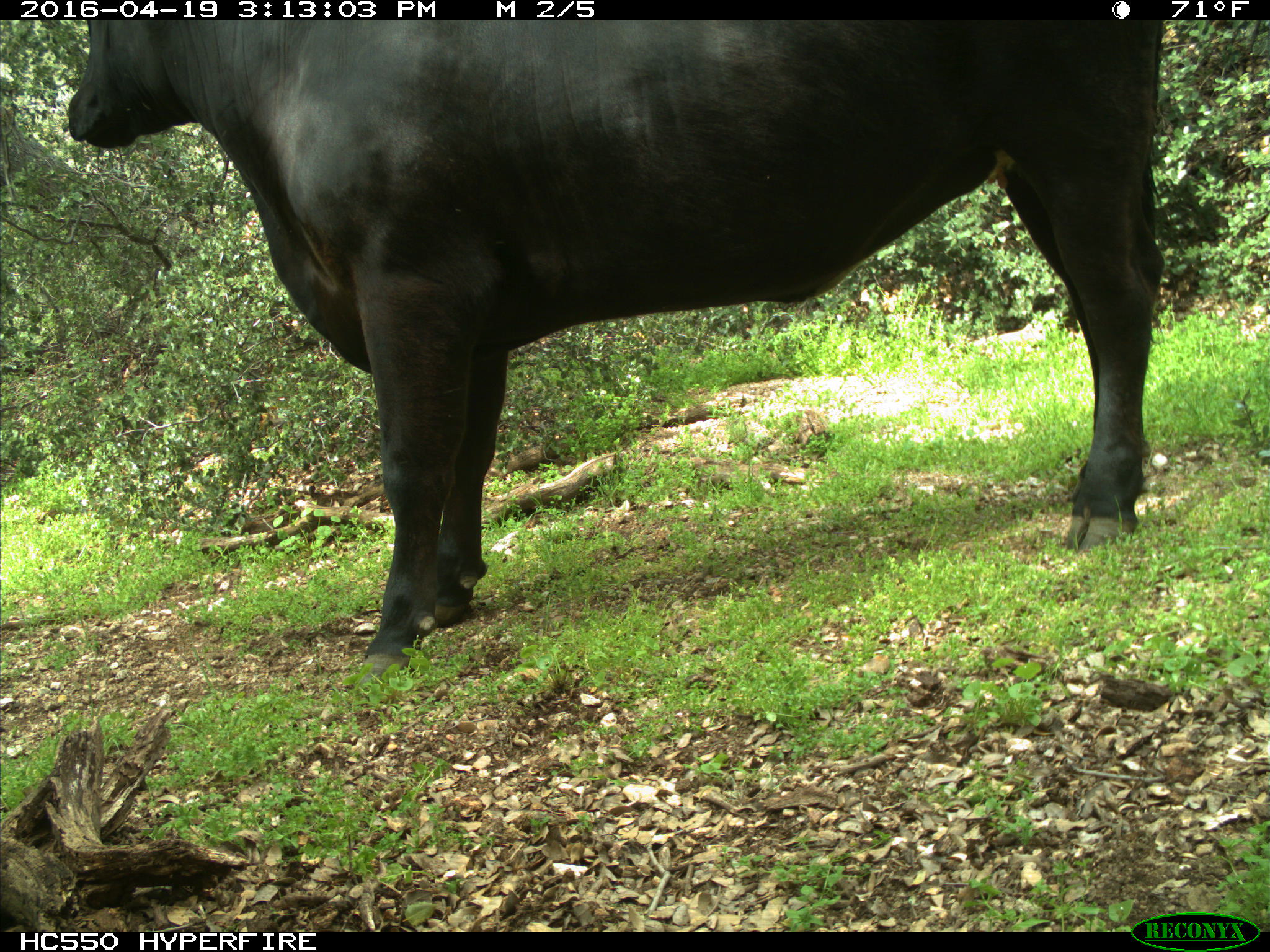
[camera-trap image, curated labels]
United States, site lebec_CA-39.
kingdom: Animalia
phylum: Chordata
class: Mammalia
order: Artiodactyla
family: Bovidae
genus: Bos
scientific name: Bos taurus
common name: domestic cow